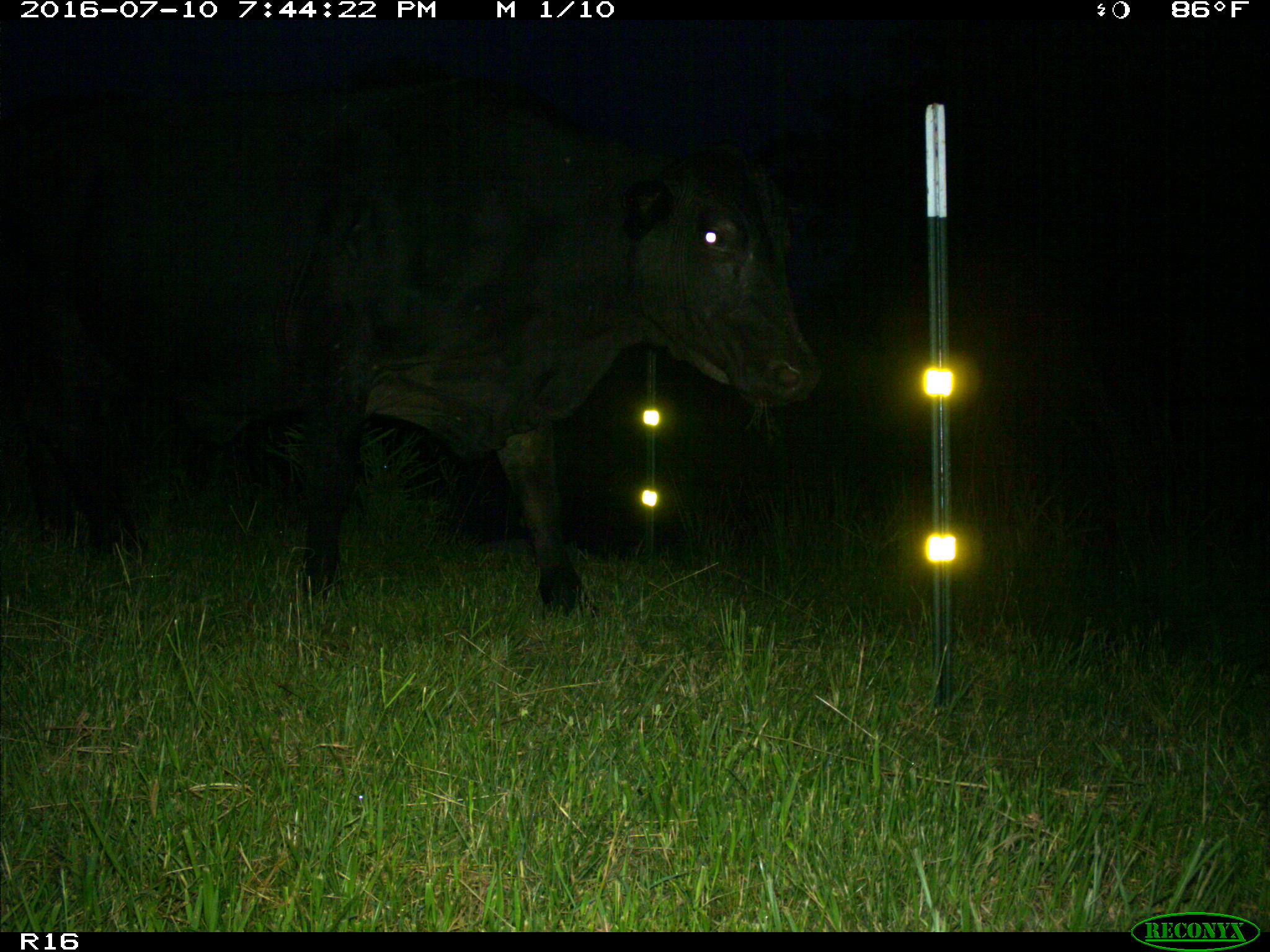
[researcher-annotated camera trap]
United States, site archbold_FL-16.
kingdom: Animalia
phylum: Chordata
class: Mammalia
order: Artiodactyla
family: Bovidae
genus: Bos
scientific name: Bos taurus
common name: domestic cow